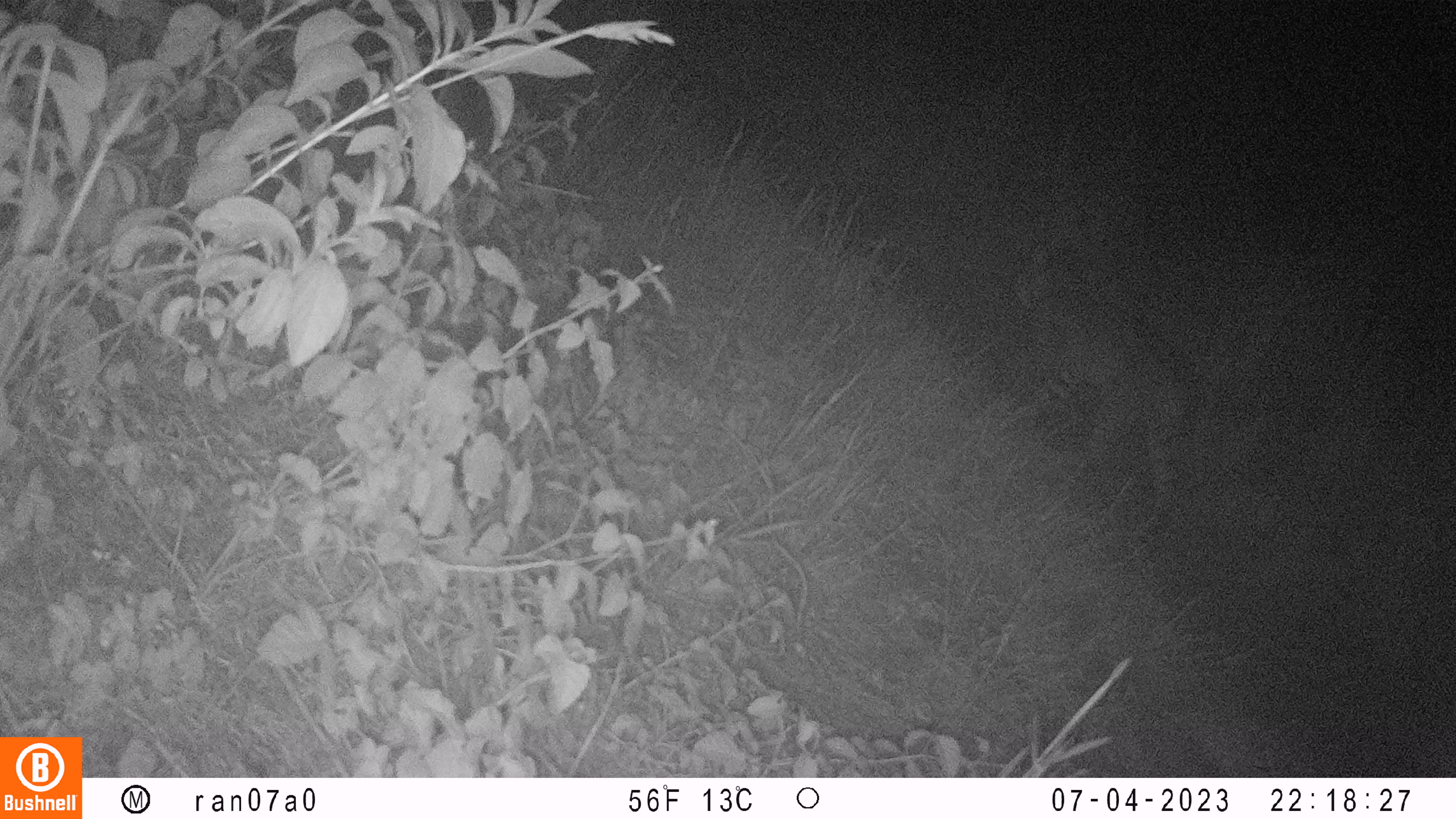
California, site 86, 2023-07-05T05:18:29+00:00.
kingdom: Animalia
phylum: Chordata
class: Mammalia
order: Carnivora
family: Felidae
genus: Lynx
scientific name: Lynx rufus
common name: bobcat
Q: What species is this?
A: Bobcat (Lynx rufus).